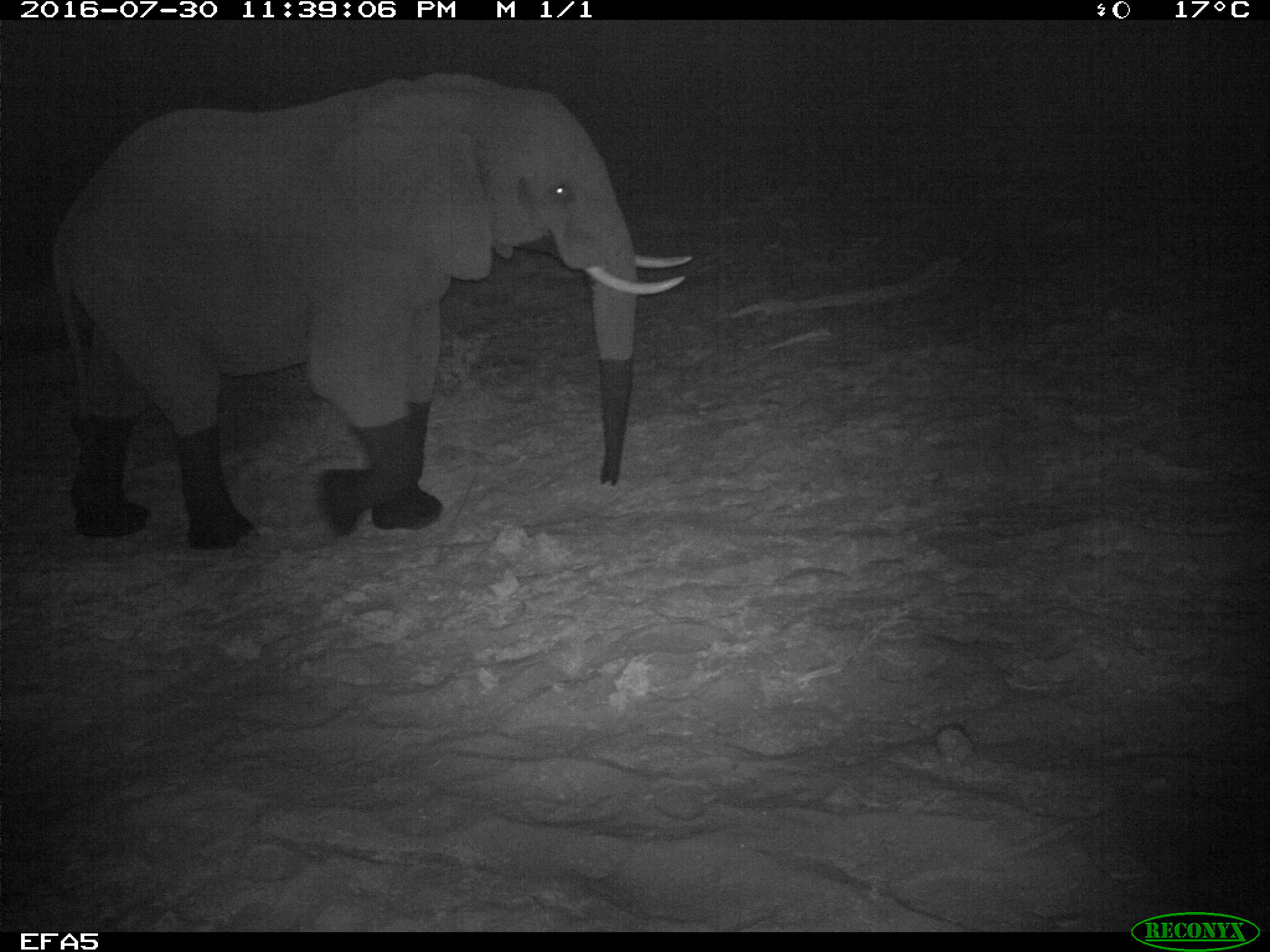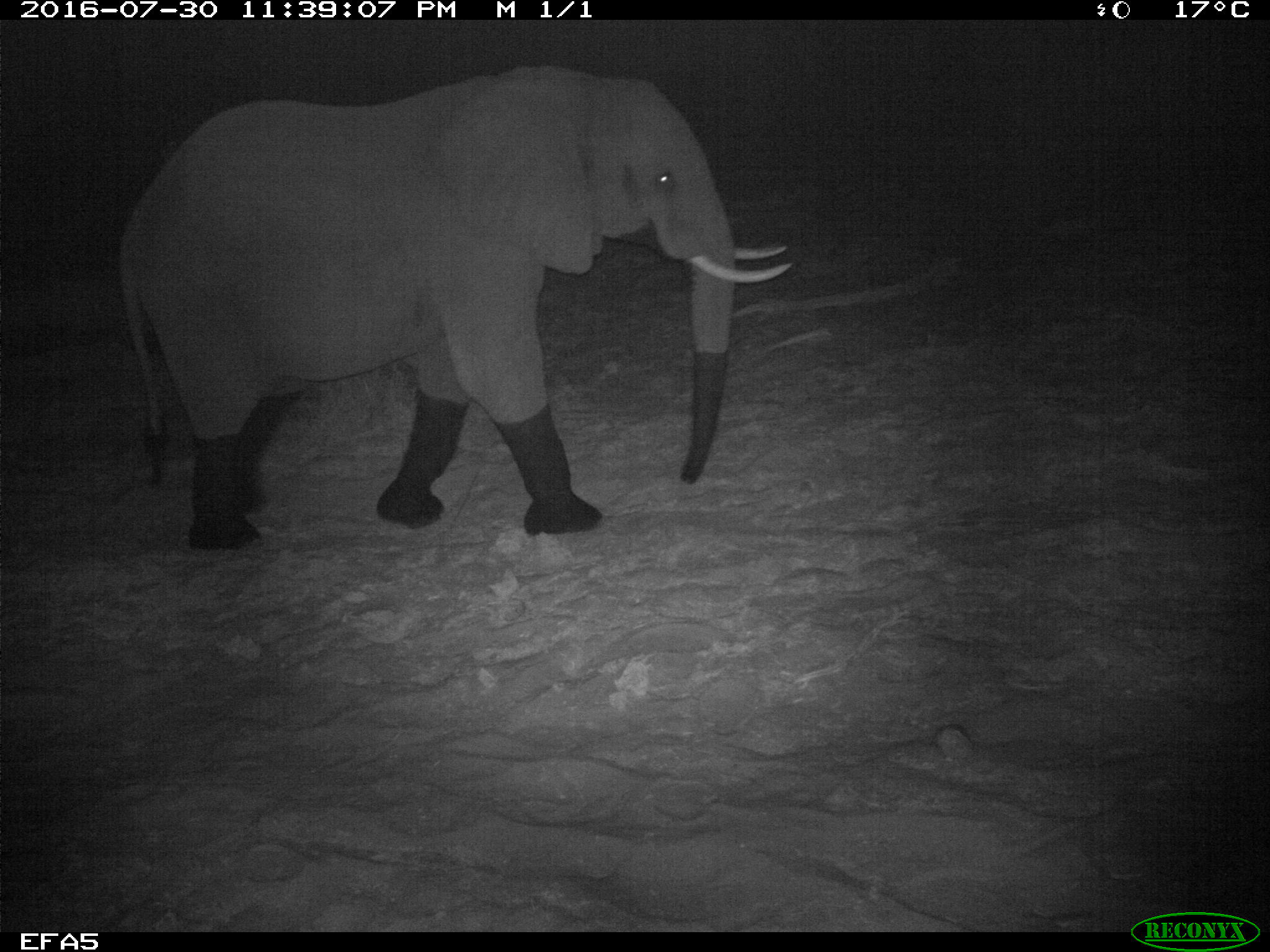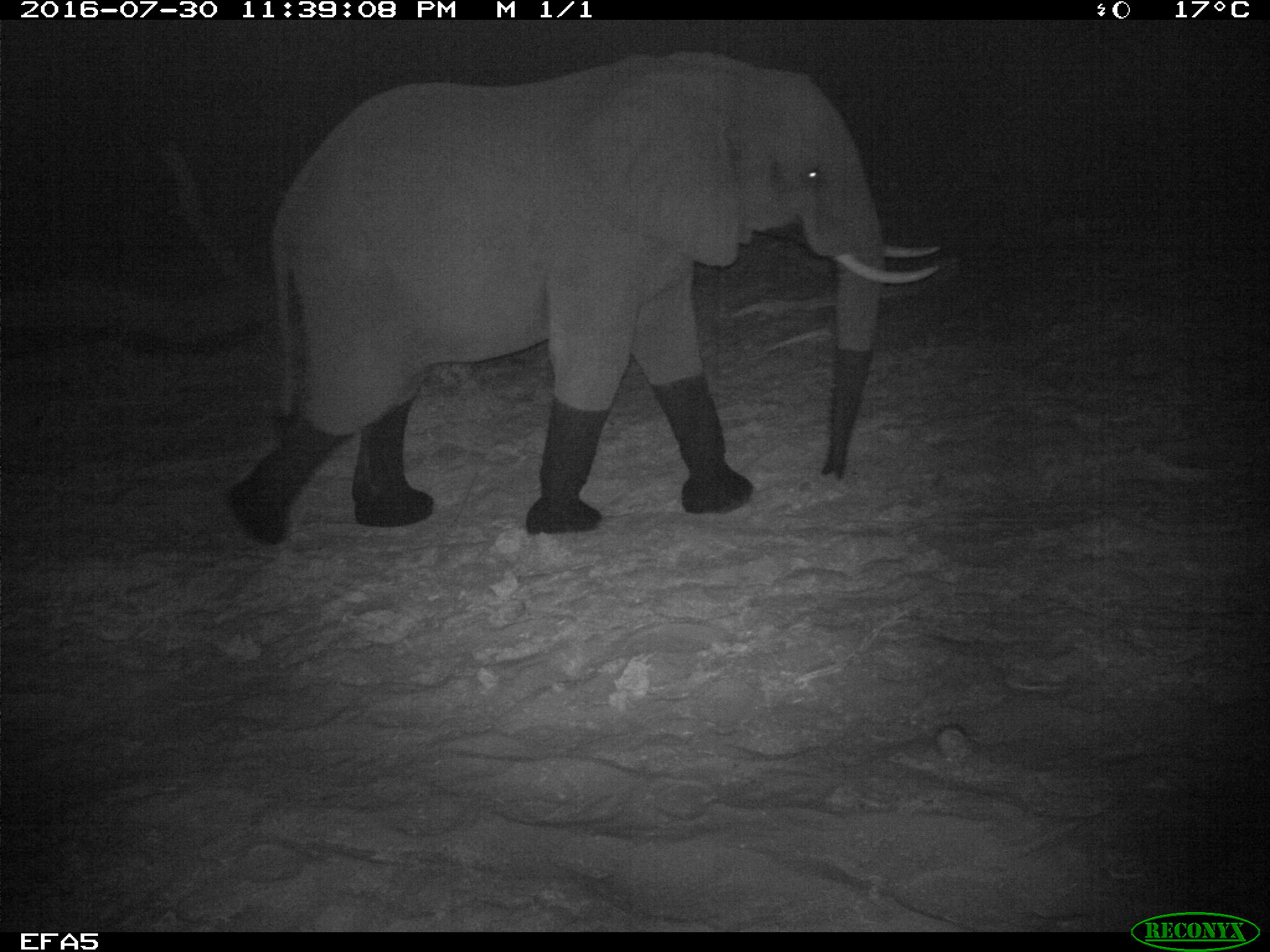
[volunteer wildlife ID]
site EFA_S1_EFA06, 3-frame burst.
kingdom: Animalia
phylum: Chordata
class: Mammalia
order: Proboscidea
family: Elephantidae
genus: Loxodonta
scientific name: Loxodonta africana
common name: african bush elephant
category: elephant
Elephant (african bush elephant) (Loxodonta africana), count 1. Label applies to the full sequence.